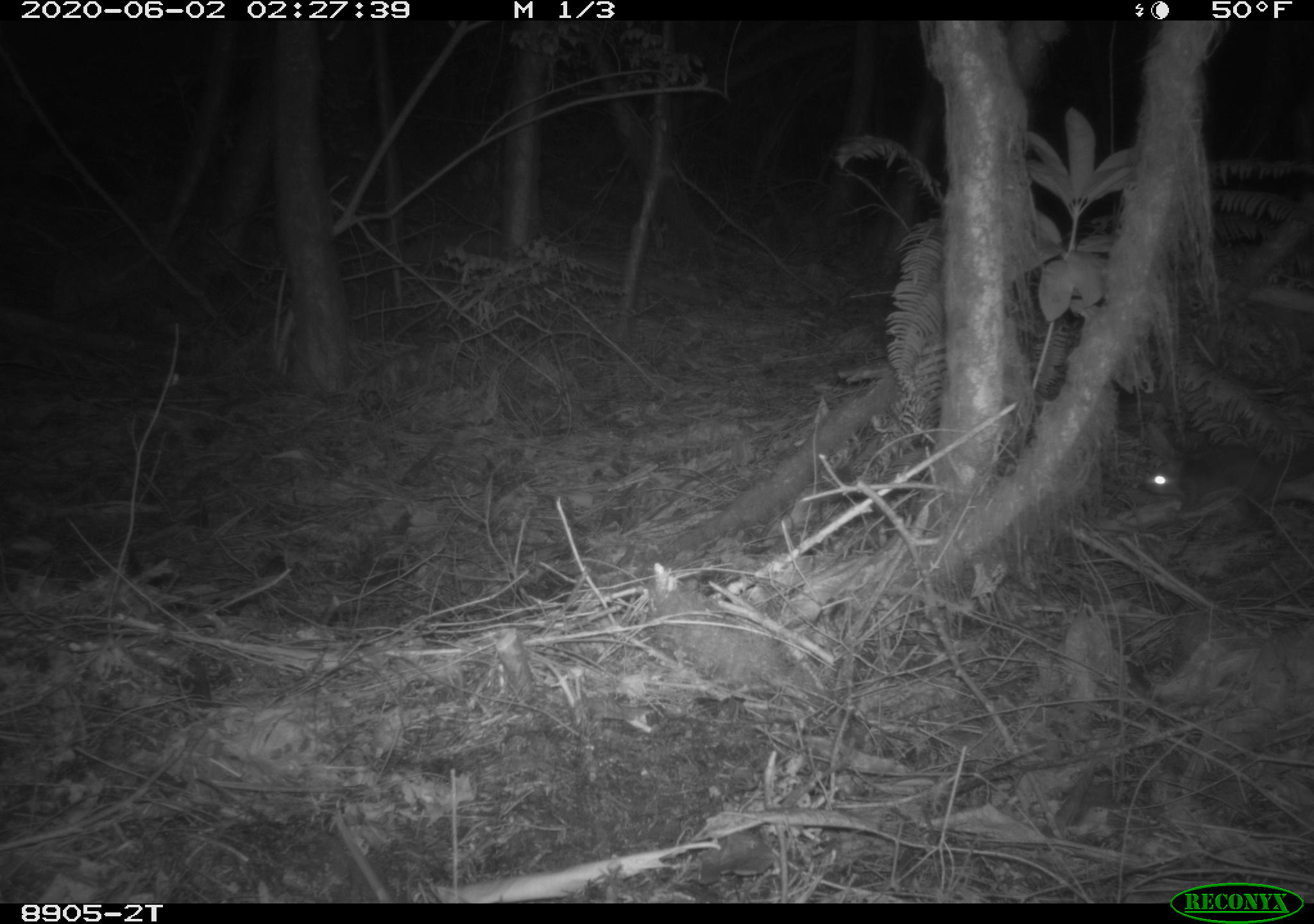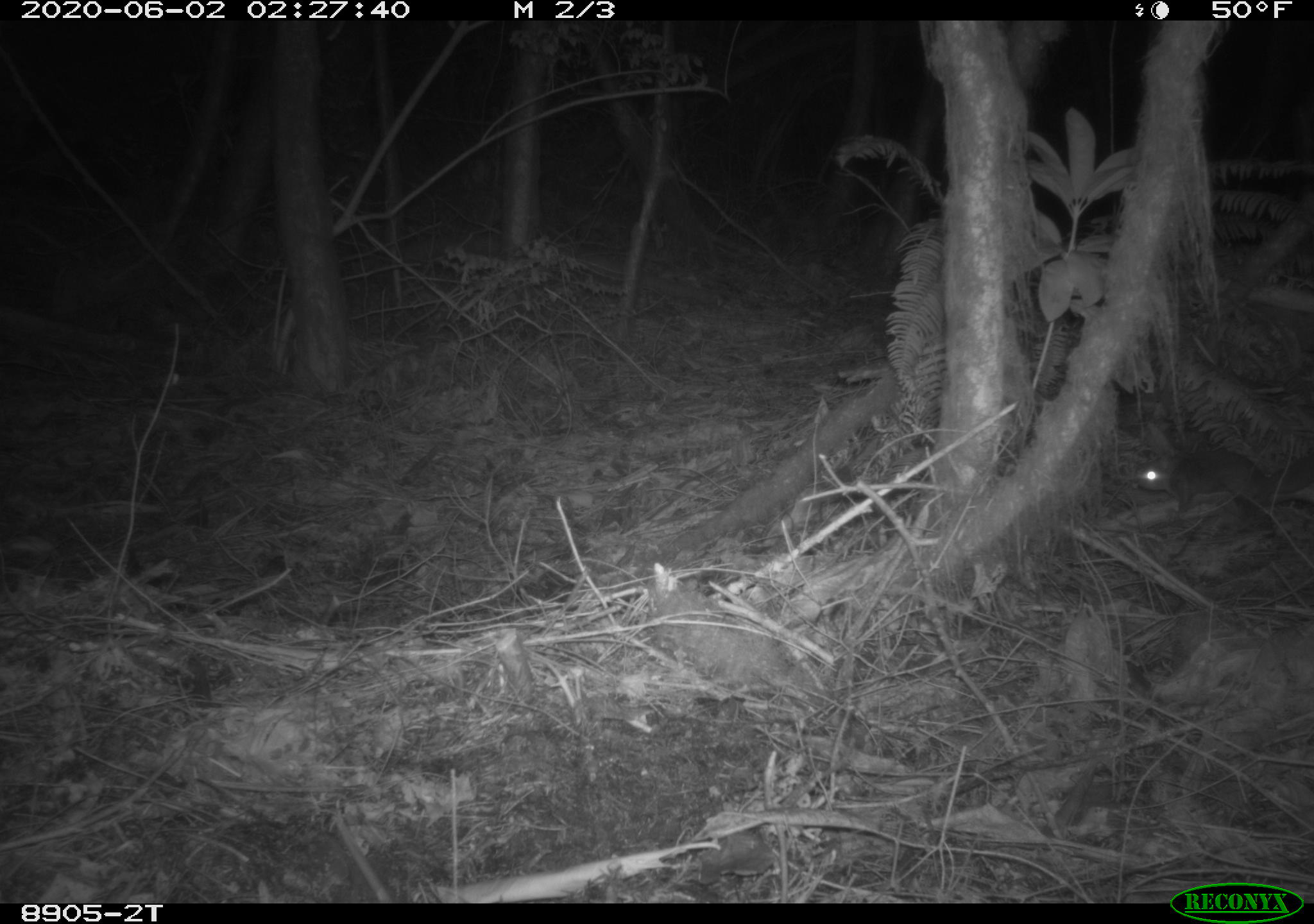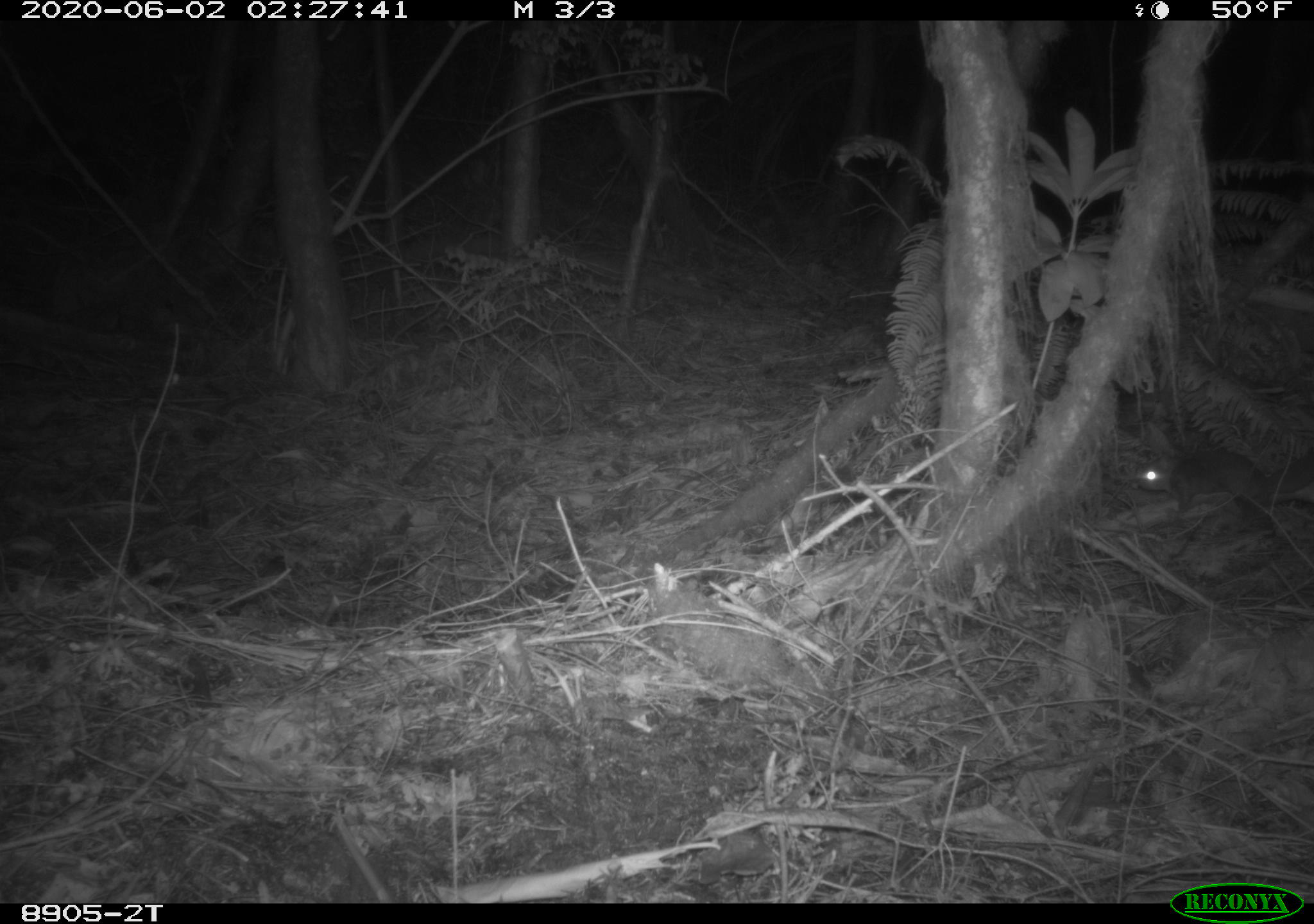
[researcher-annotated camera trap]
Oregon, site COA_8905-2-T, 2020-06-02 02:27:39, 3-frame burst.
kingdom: Animalia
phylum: Chordata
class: Mammalia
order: Rodentia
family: Sciuridae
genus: Glaucomys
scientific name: Glaucomys oregonensis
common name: humboldt's flying squirrel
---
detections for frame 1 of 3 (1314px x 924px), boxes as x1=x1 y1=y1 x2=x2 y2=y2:
humboldt's flying squirrel: x1=1132 y1=428 x2=1312 y2=535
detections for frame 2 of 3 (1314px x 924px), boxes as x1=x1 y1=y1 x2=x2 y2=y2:
humboldt's flying squirrel: x1=1130 y1=437 x2=1310 y2=532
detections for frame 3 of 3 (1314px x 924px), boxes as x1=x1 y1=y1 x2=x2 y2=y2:
humboldt's flying squirrel: x1=1125 y1=438 x2=1312 y2=527